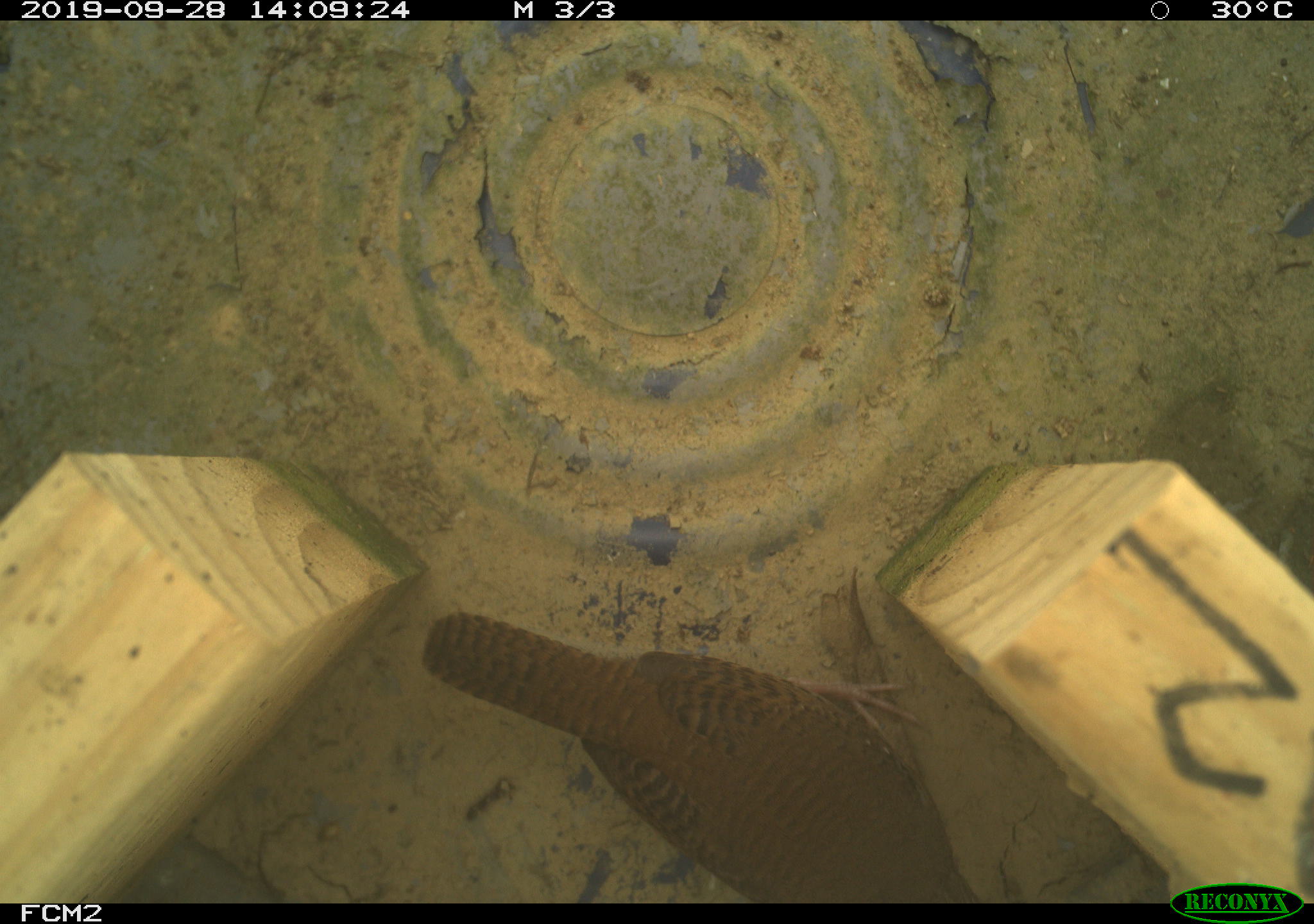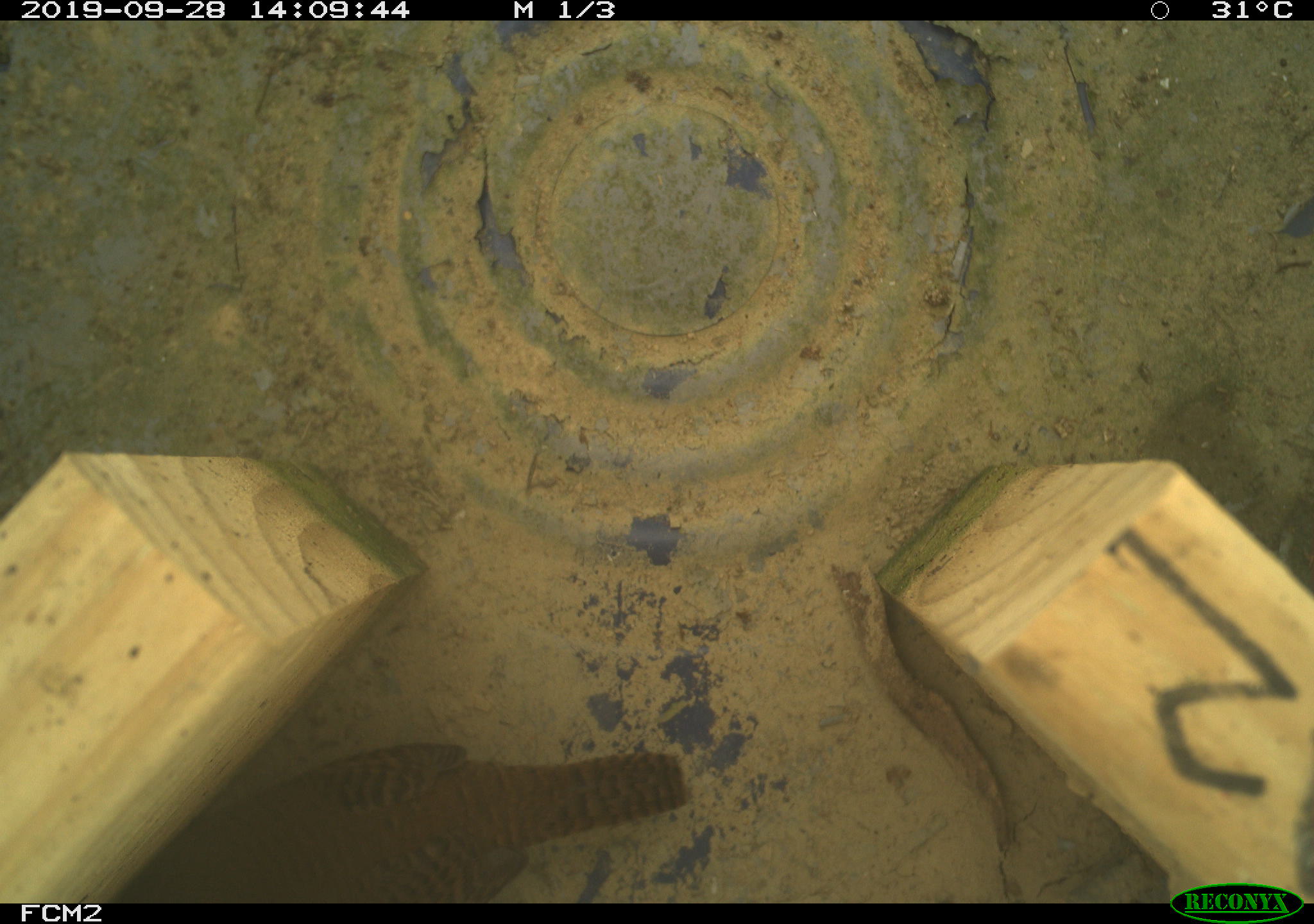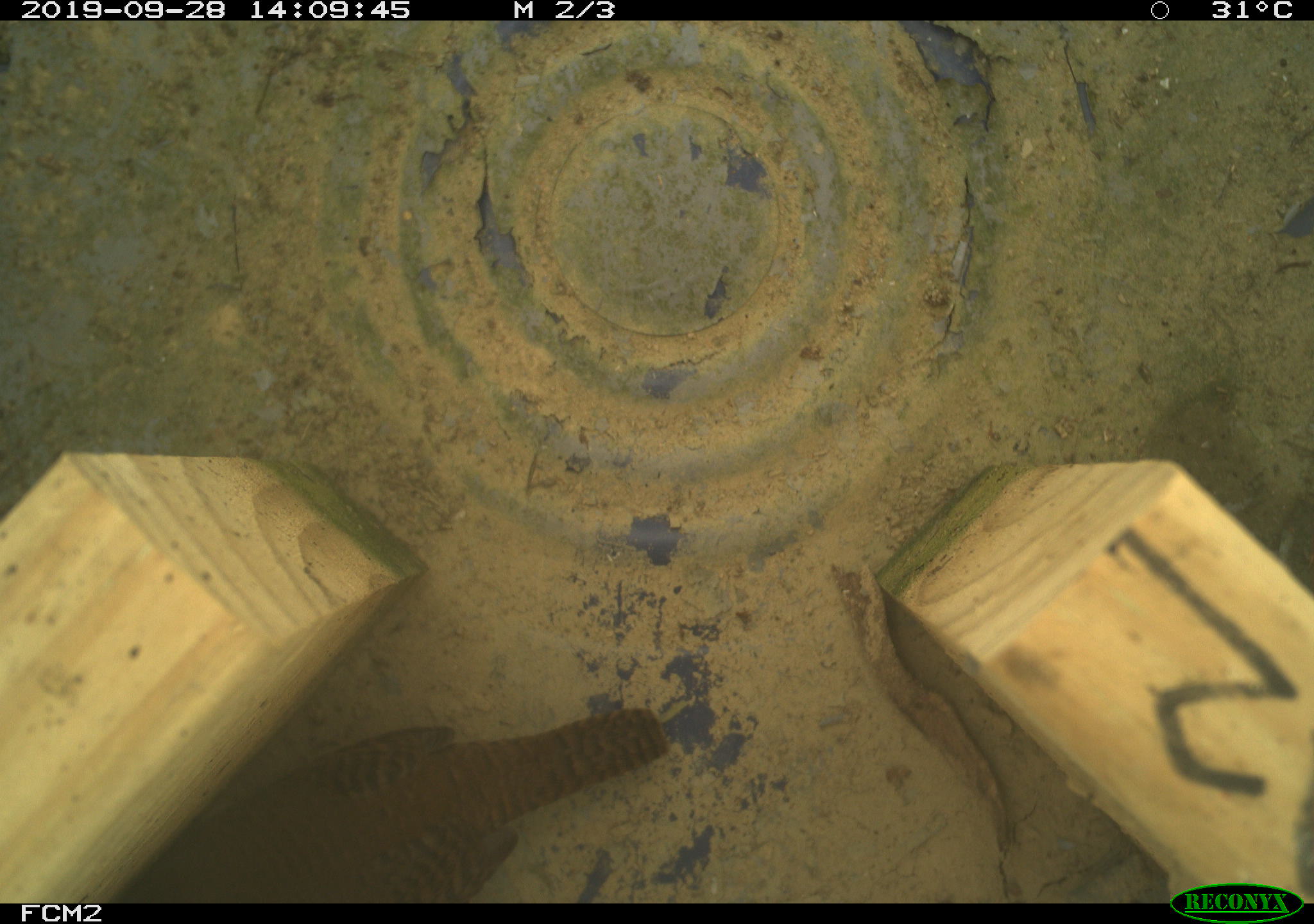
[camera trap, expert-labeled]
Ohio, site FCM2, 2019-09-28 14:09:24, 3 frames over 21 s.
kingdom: Animalia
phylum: Chordata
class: Aves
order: Passeriformes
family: Troglodytidae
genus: Troglodytes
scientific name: Troglodytes aedon aedon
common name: northern house wren